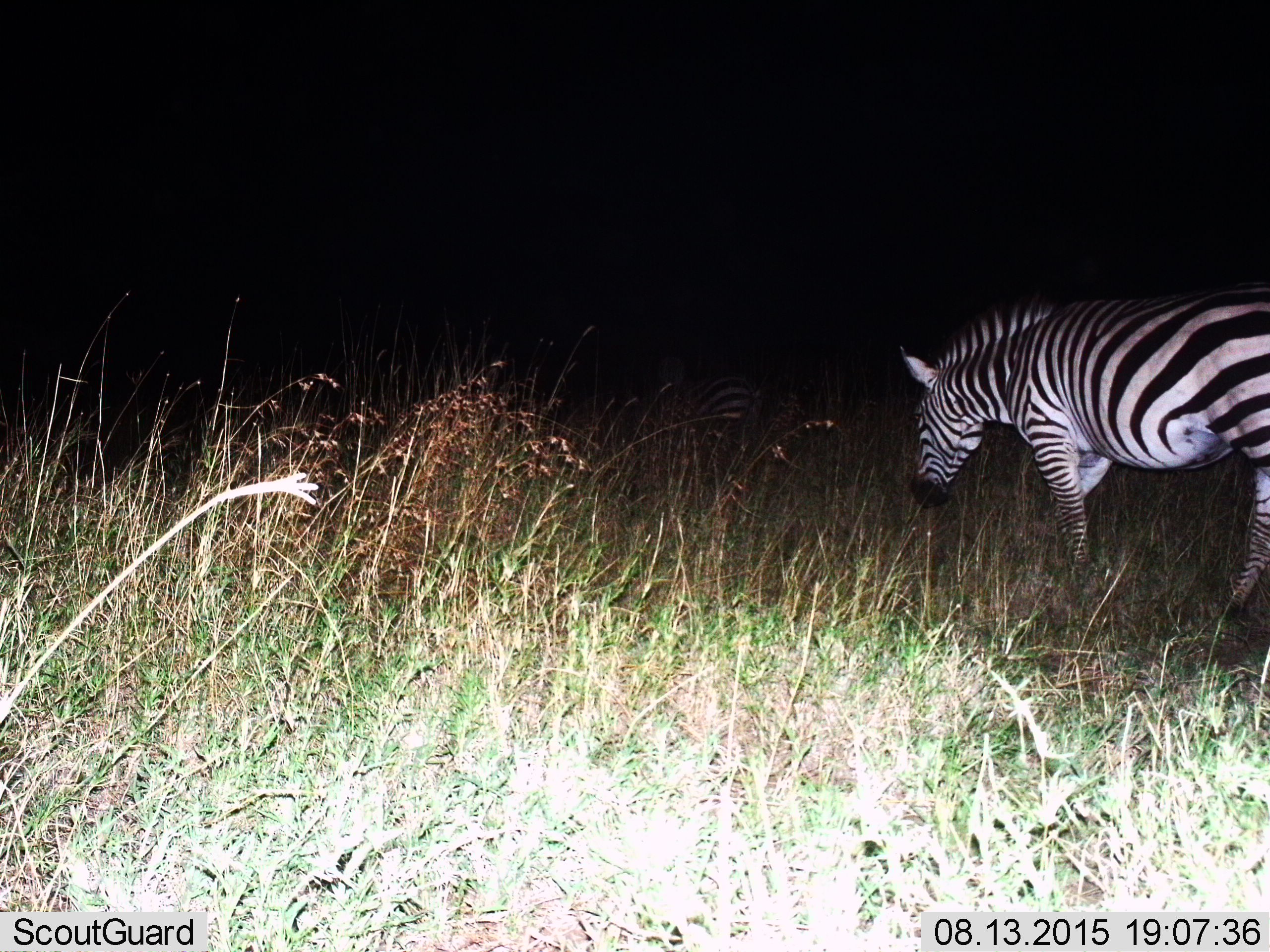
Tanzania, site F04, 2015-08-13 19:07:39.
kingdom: Animalia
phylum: Chordata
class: Mammalia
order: Perissodactyla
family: Equidae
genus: Equus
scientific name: Equus quagga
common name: plains zebra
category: zebra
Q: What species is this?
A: Zebra (plains zebra) (Equus quagga).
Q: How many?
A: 1.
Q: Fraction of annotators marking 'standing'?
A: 22%.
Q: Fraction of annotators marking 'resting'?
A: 6%.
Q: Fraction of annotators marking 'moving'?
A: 61%.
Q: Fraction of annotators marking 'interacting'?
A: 0%.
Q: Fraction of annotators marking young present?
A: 0%.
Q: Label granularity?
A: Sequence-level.